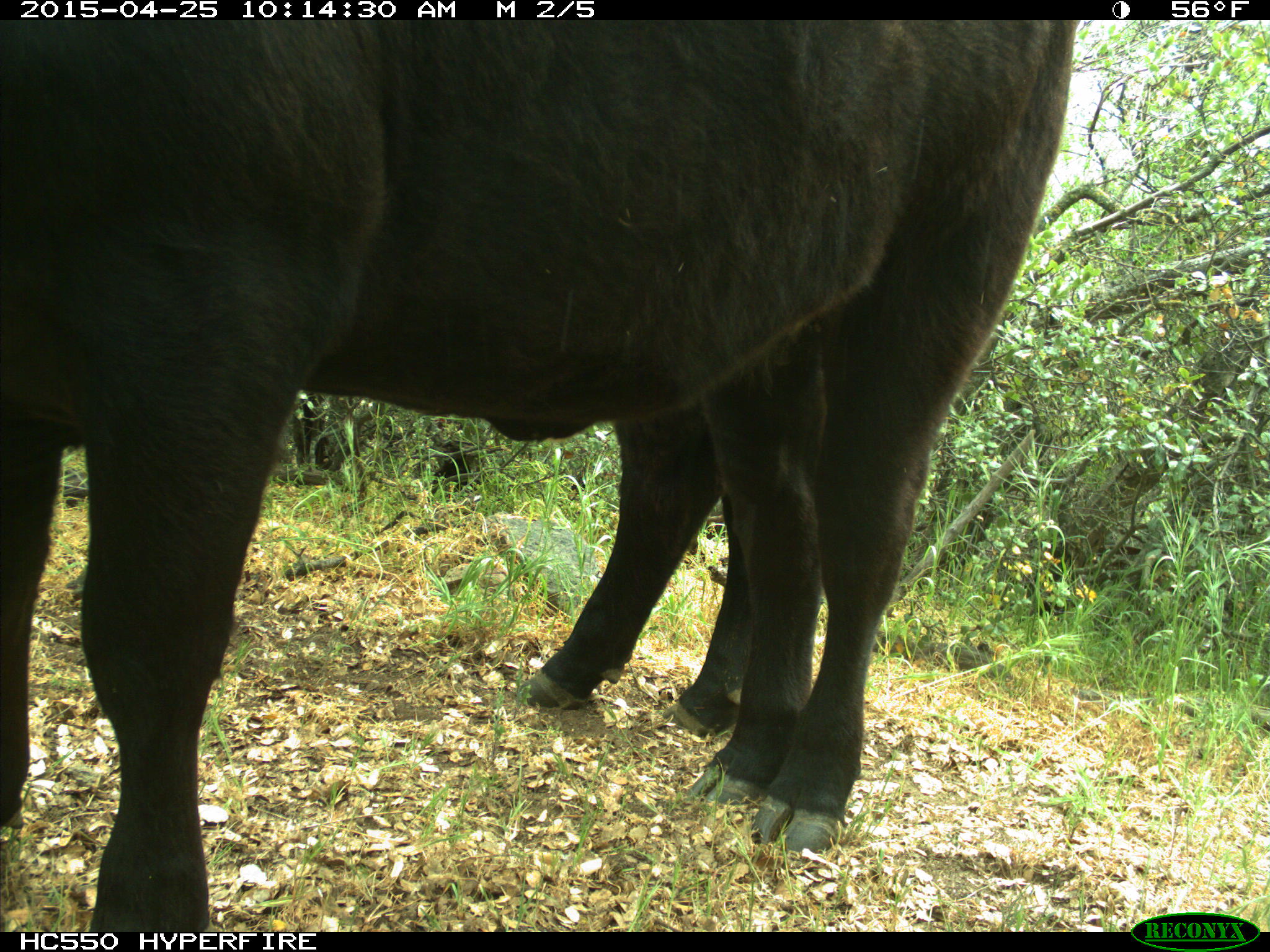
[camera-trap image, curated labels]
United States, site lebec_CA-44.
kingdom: Animalia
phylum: Chordata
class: Mammalia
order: Artiodactyla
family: Suidae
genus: Sus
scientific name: Sus scrofa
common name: wild boar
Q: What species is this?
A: Sus scrofa (wild boar).